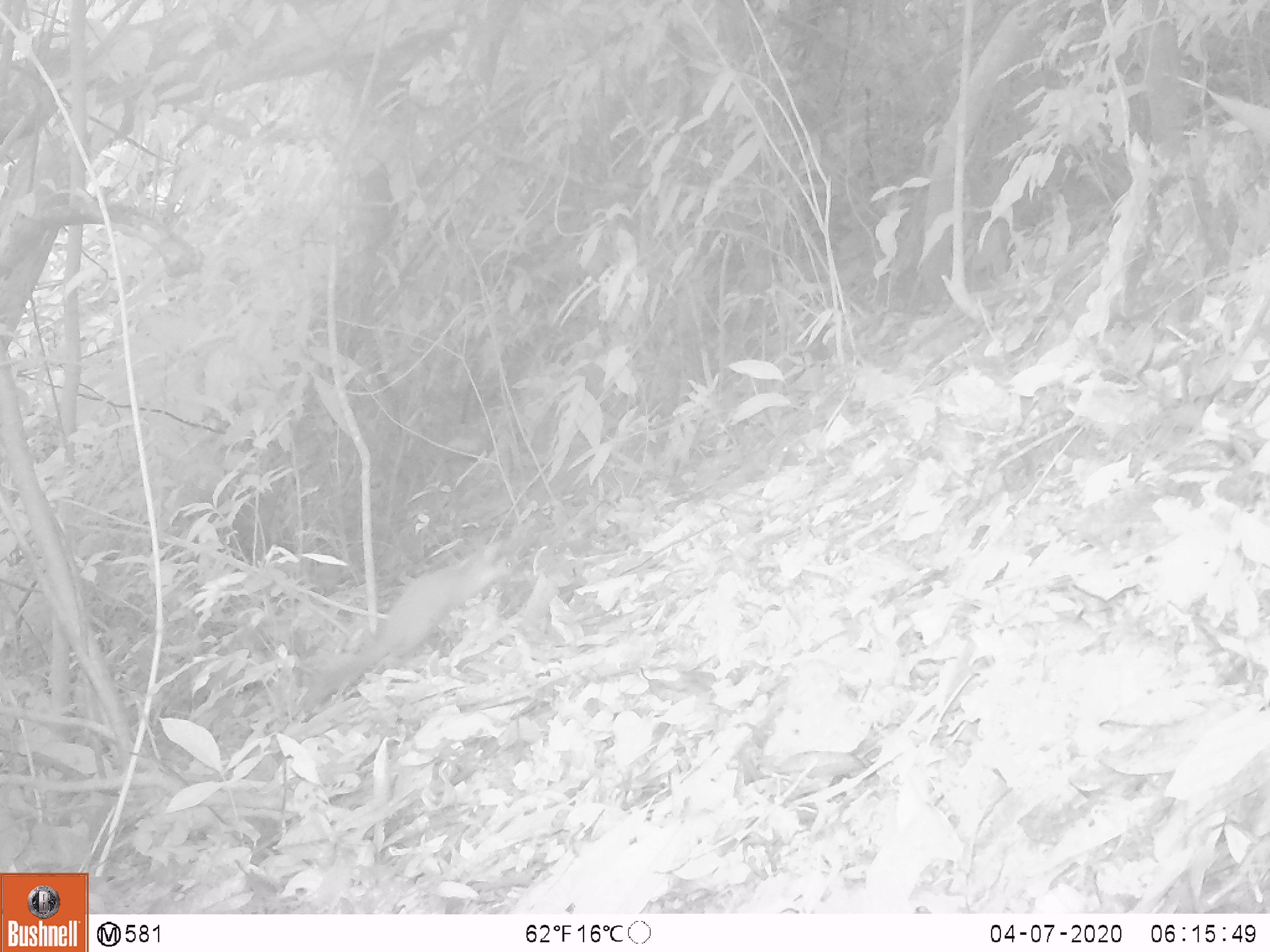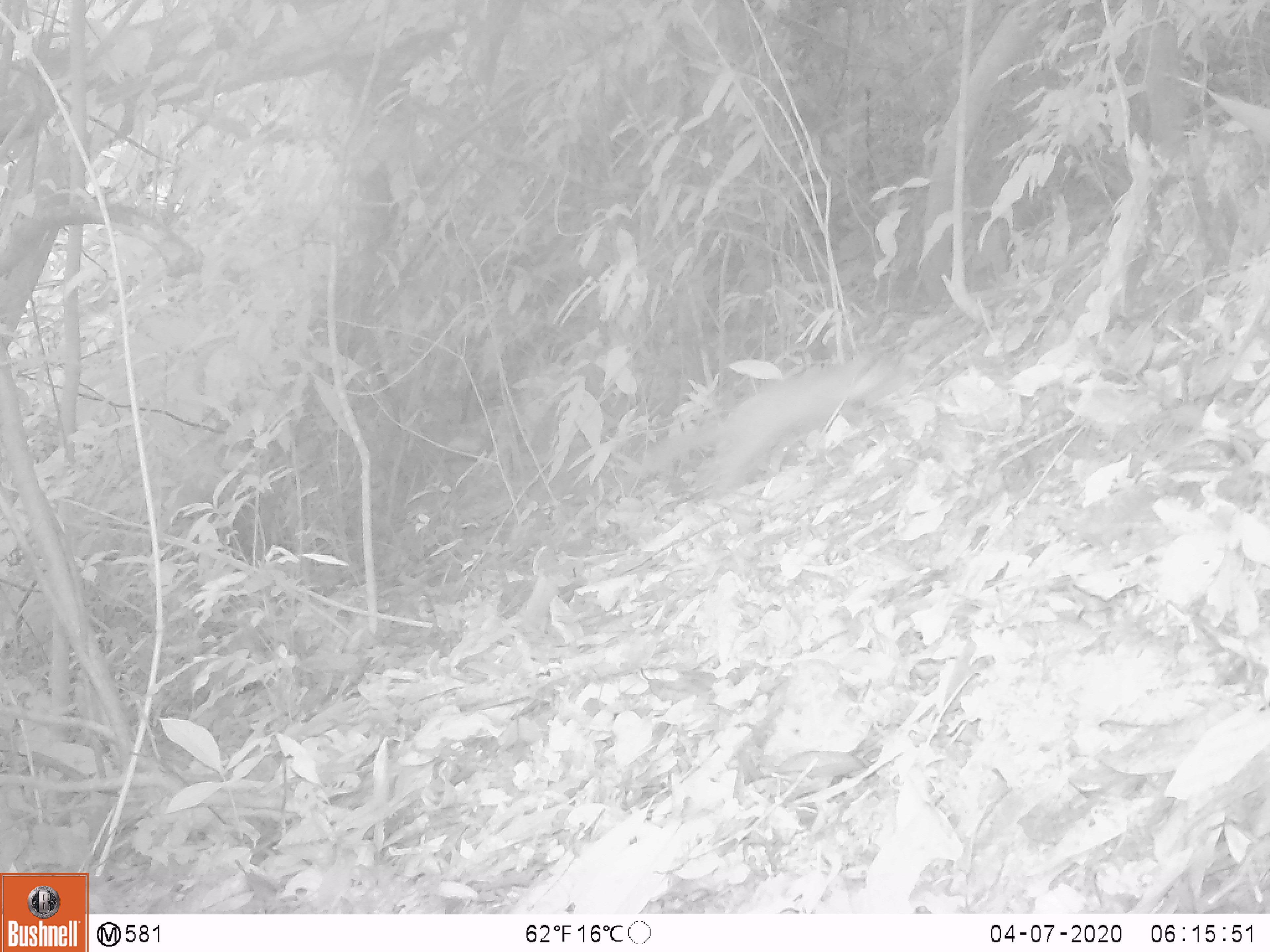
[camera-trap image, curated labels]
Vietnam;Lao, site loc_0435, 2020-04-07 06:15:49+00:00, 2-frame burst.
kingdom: Animalia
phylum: Chordata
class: Mammalia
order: Carnivora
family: Mustelidae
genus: Melogale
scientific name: Melogale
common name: ferret badger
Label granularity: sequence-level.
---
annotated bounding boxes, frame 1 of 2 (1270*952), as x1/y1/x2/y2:
ferret badger: 299/547/515/718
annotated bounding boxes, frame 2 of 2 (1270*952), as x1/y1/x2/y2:
ferret badger: 632/353/896/504